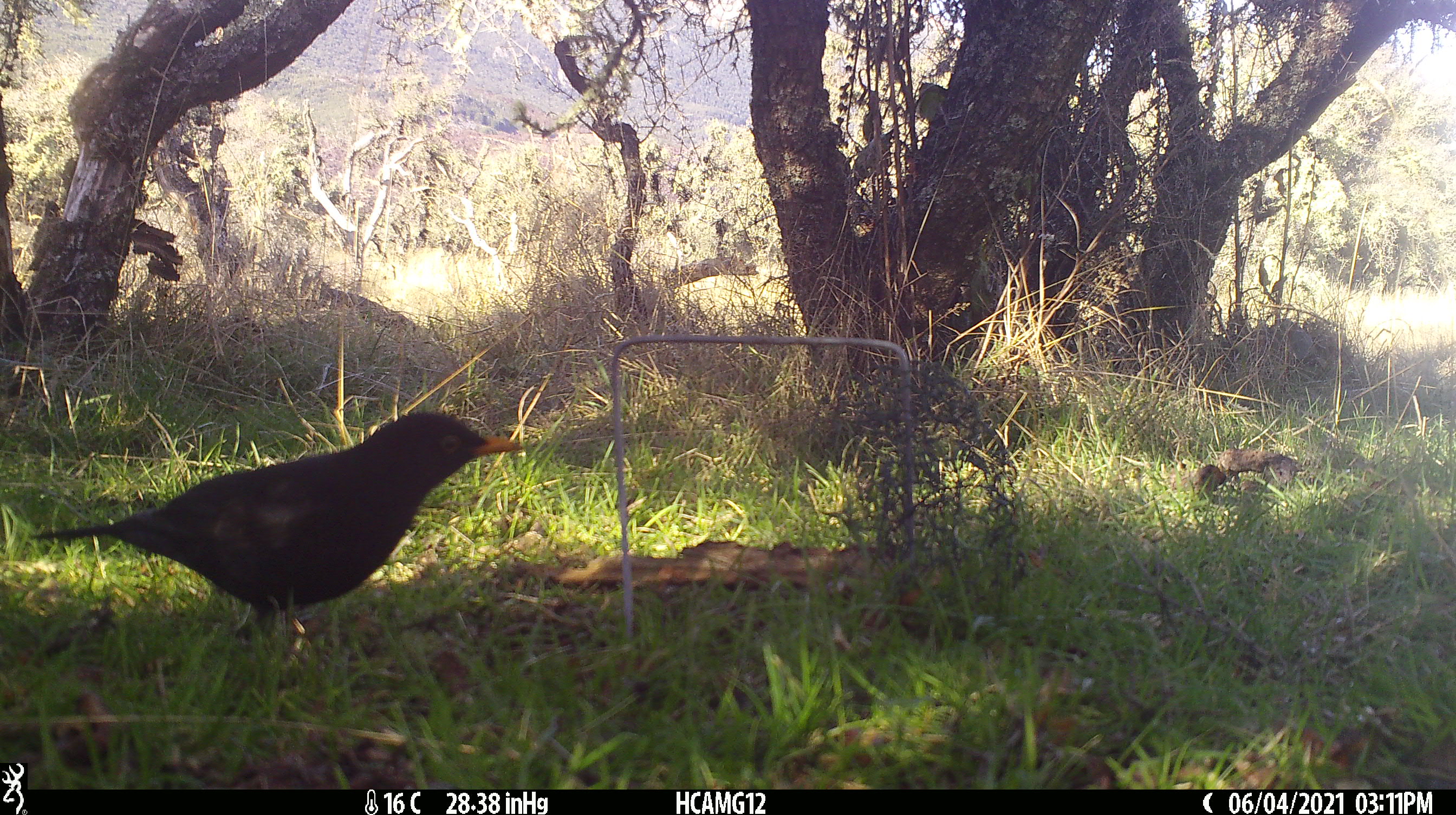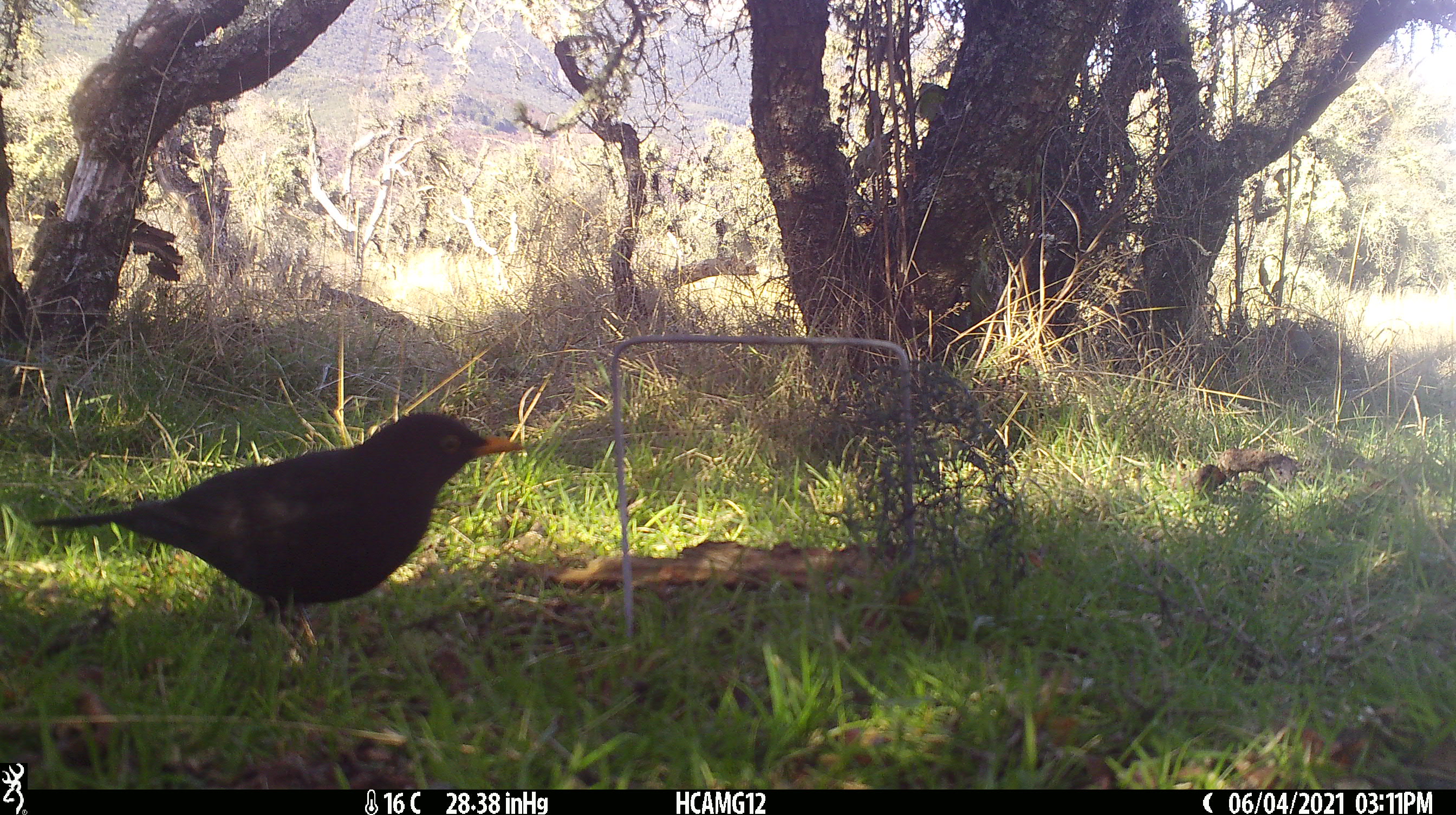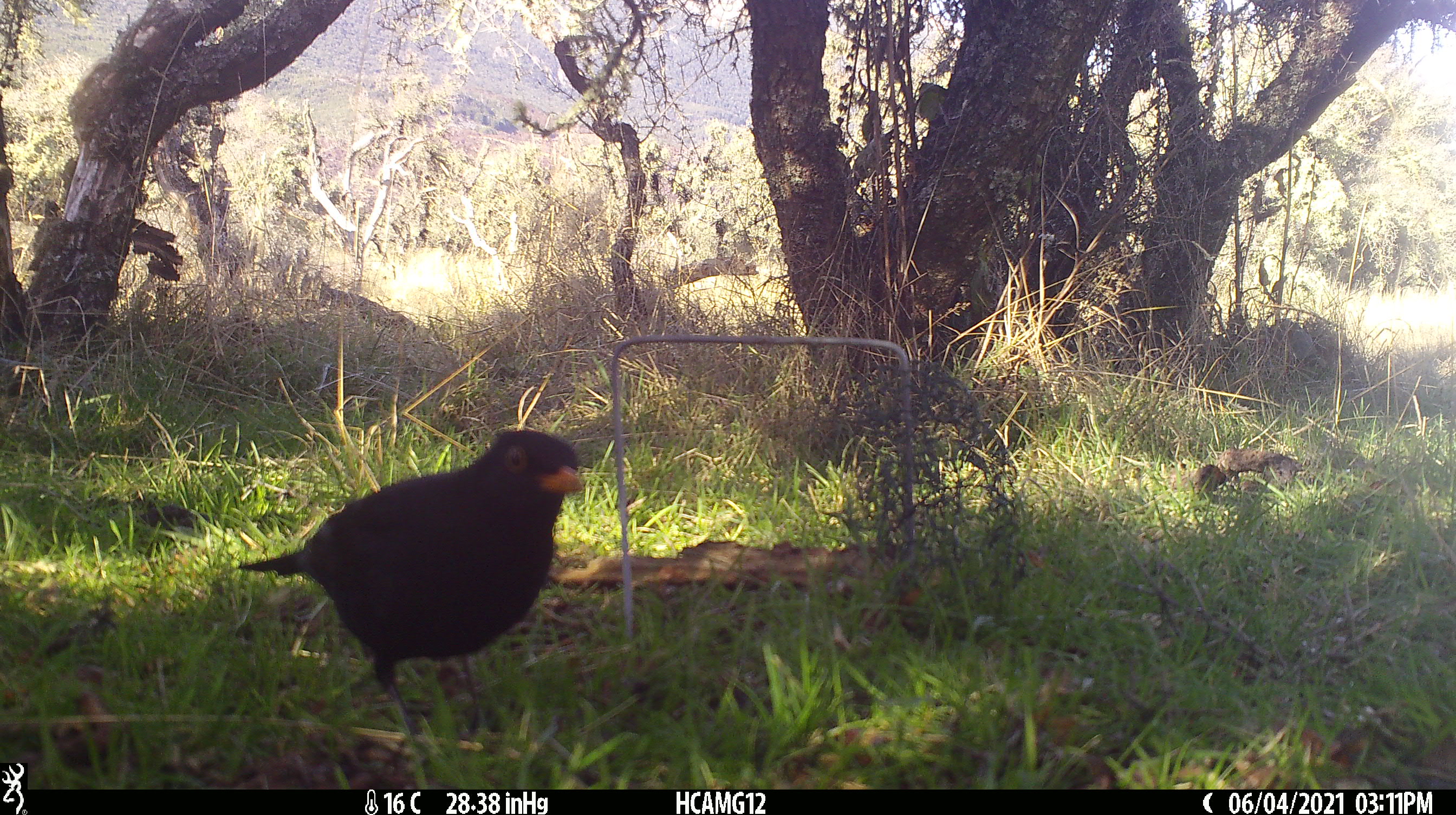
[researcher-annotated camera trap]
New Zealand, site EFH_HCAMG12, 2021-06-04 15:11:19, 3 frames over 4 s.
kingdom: Animalia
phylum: Chordata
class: Aves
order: Passeriformes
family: Turdidae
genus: Turdus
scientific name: Turdus merula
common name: eurasian blackbird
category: blackbird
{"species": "blackbird (eurasian blackbird) (Turdus merula)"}